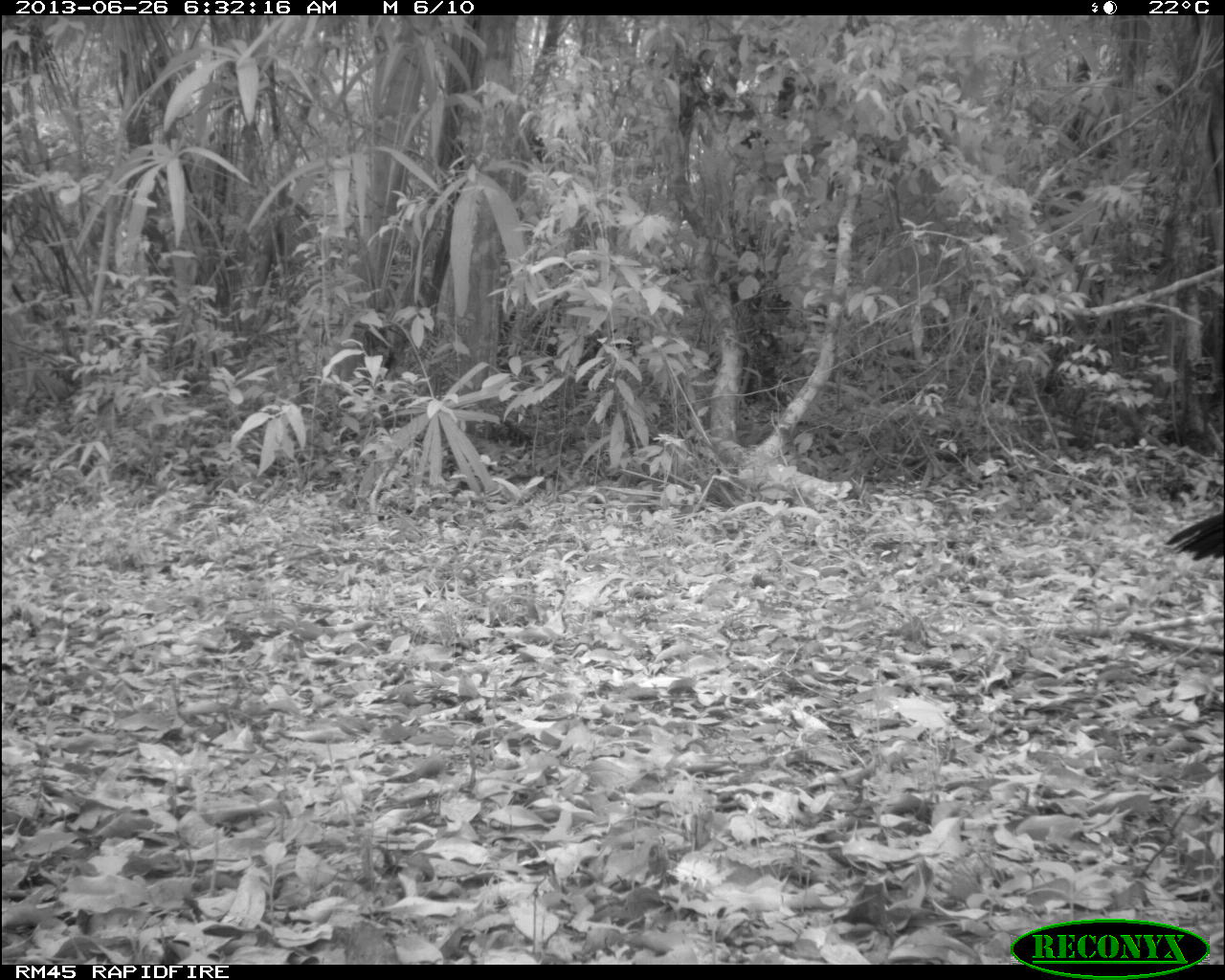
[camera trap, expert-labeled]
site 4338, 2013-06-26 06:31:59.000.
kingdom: Animalia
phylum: Chordata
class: Aves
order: Galliformes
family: Cracidae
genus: Crax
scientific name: Crax rubra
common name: great curassow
Crax rubra (great curassow), count 1, sex male.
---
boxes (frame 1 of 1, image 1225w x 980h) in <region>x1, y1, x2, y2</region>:
crax rubra: <region>1162, 511, 1222, 561</region>